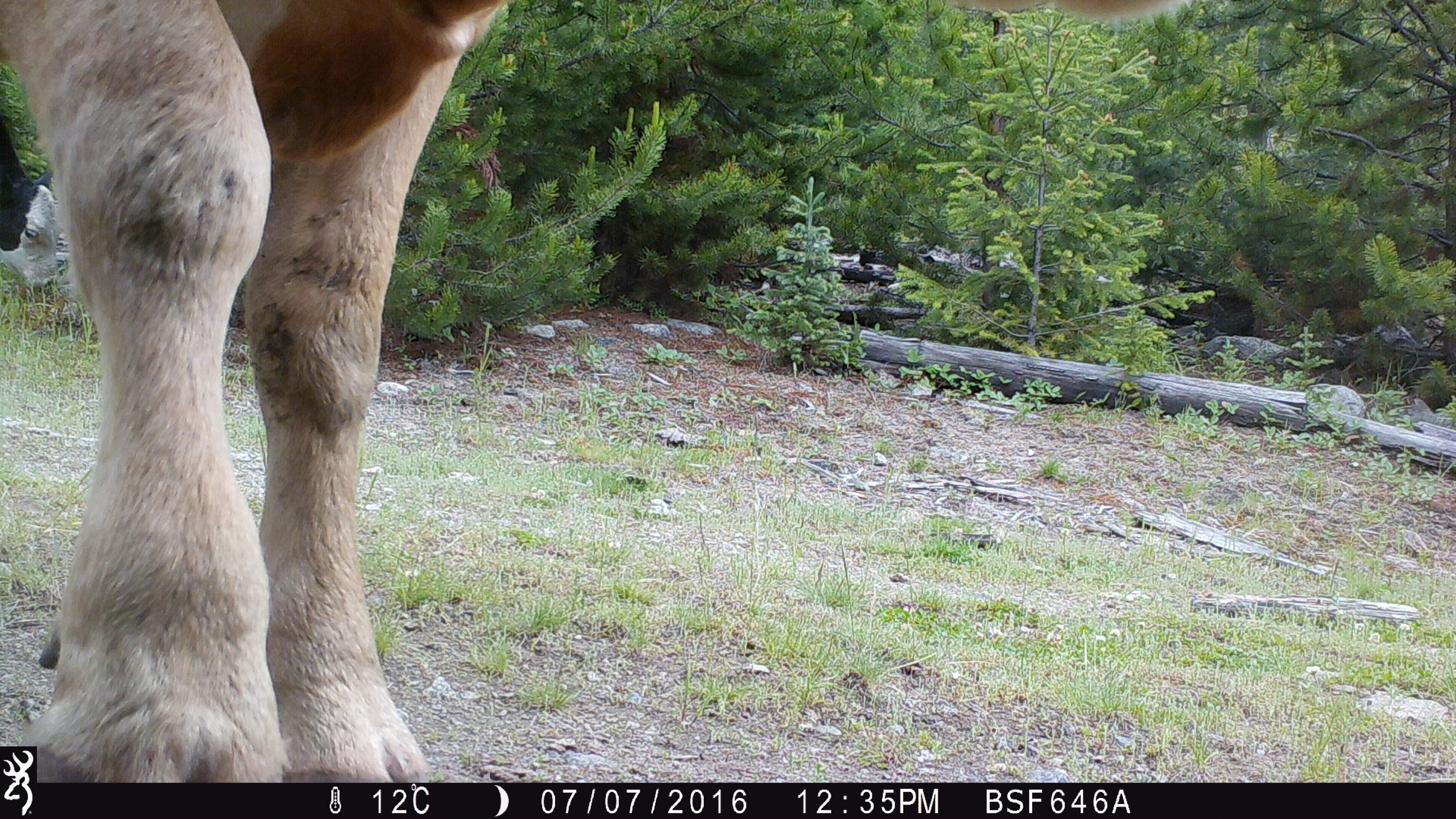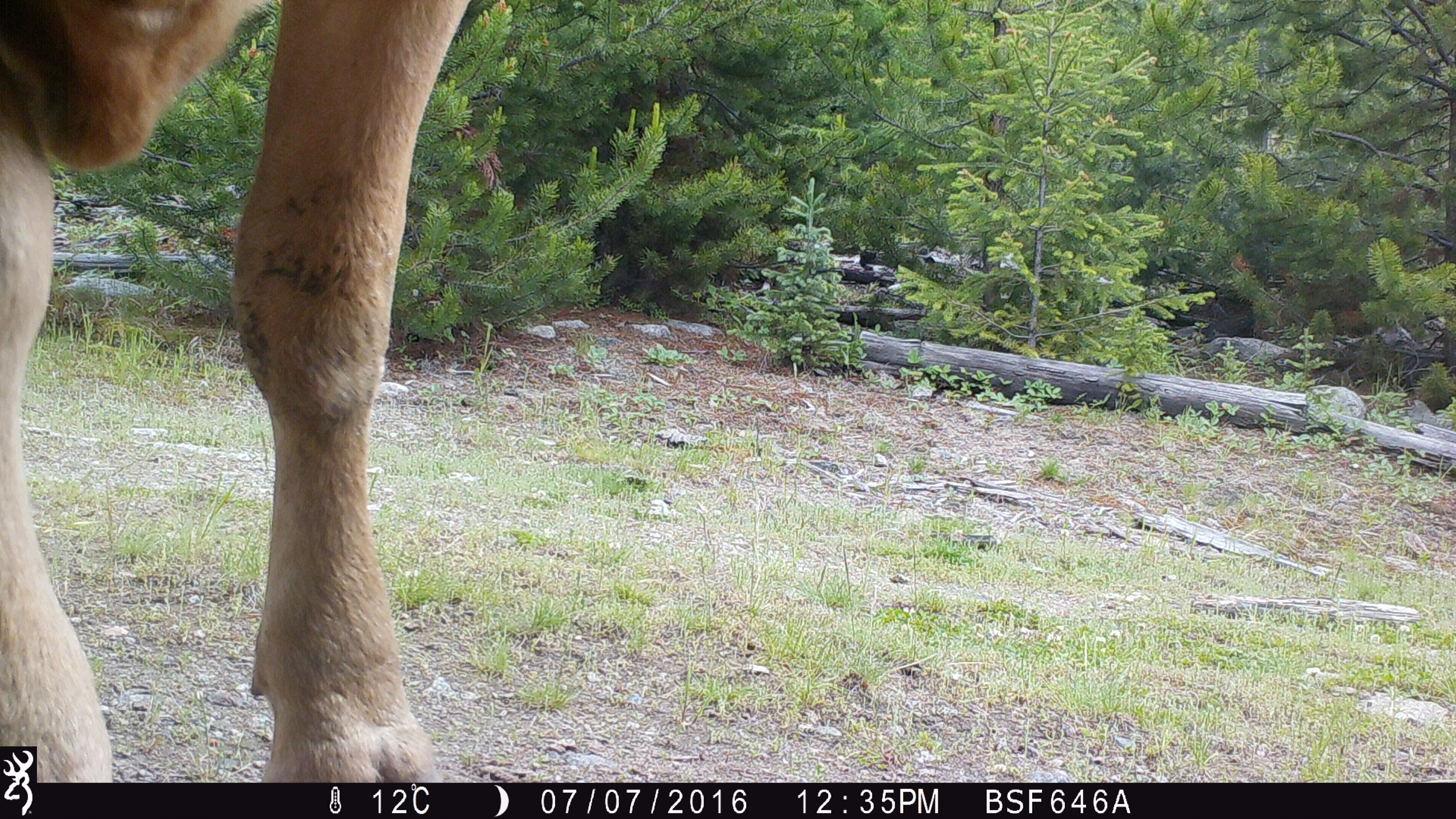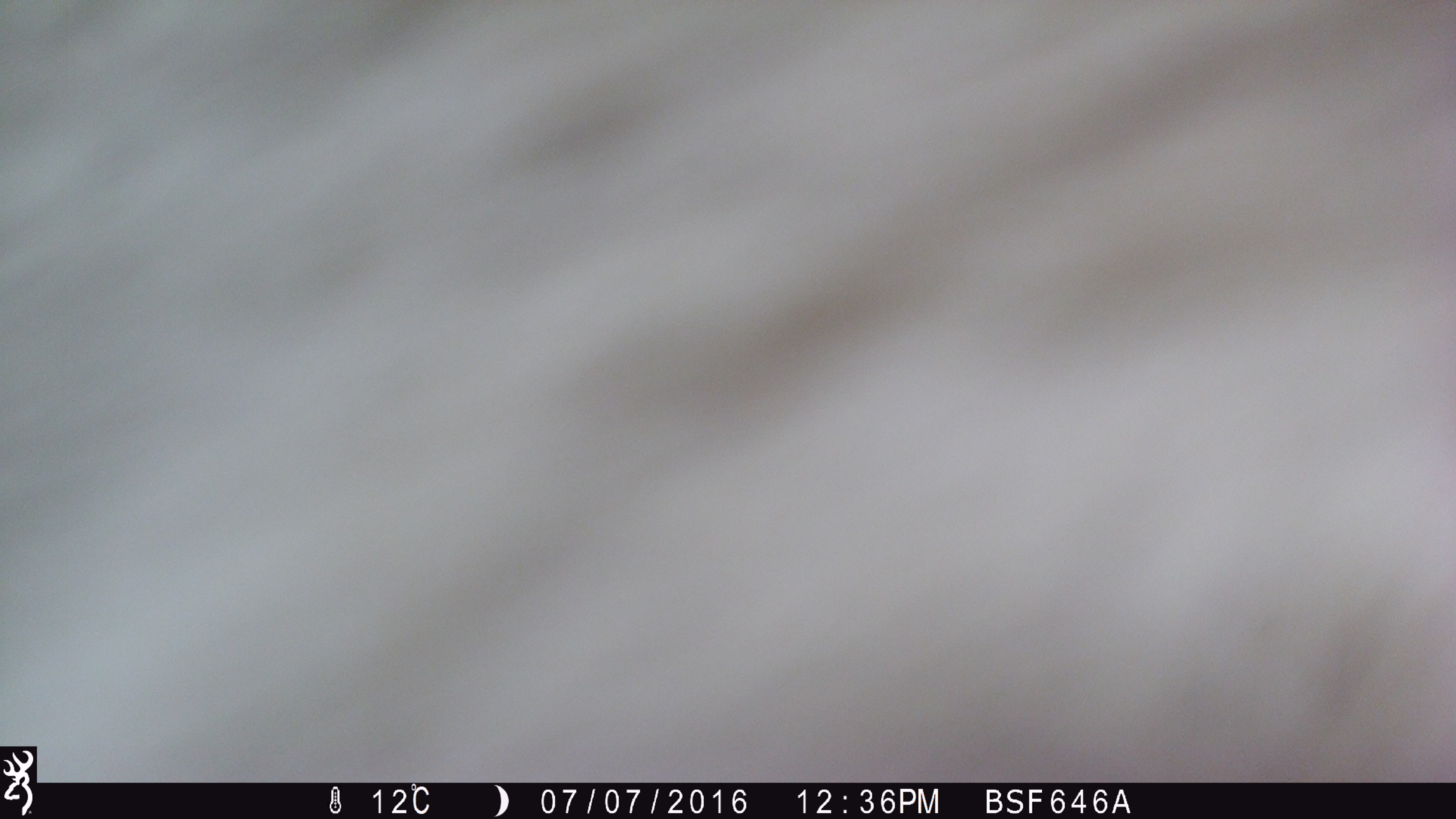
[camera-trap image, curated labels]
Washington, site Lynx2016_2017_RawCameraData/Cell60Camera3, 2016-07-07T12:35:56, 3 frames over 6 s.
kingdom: Animalia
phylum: Chordata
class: Mammalia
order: Artiodactyla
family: Bovidae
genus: Bos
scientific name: Bos taurus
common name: domestic cattle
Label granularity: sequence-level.